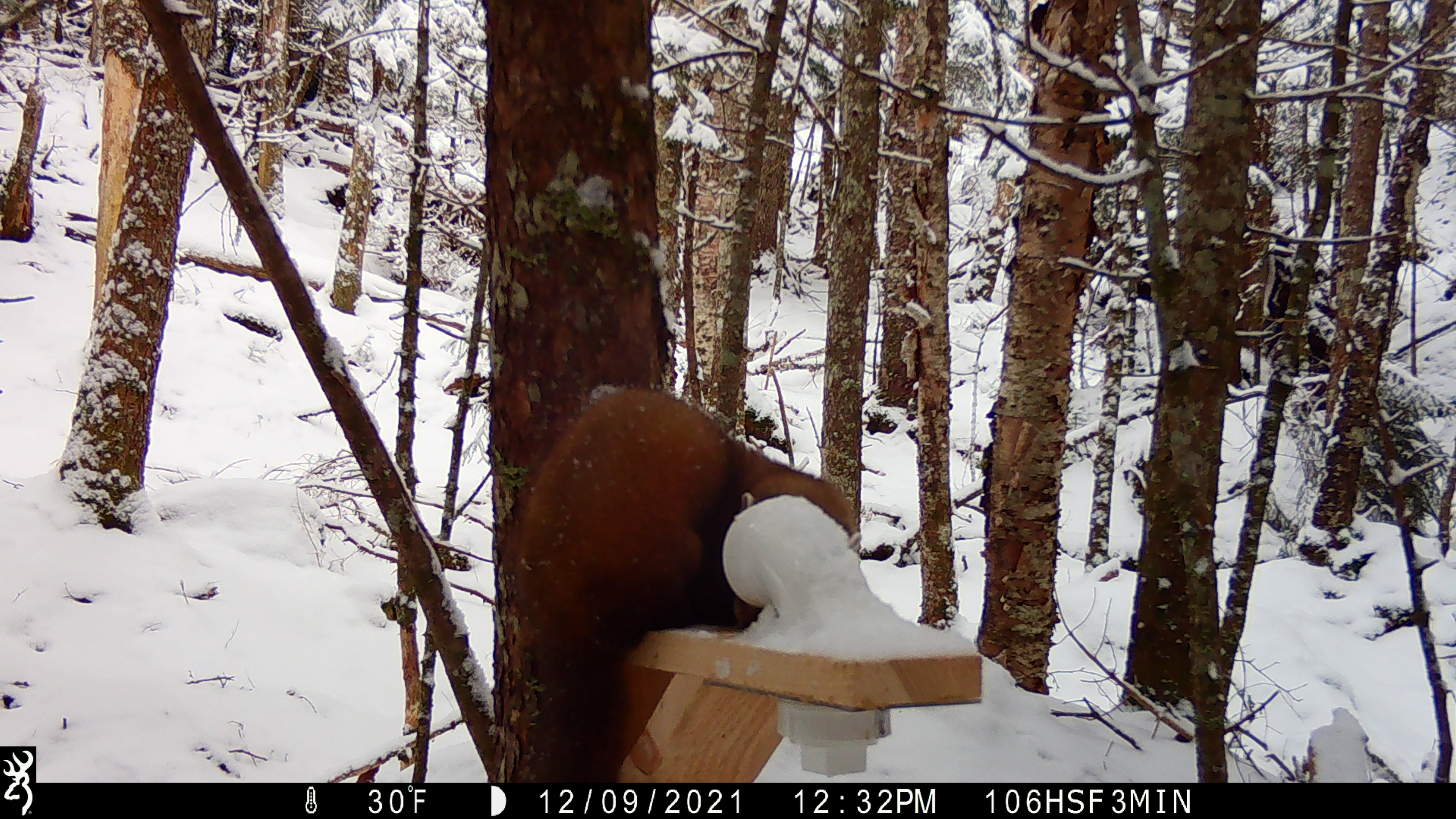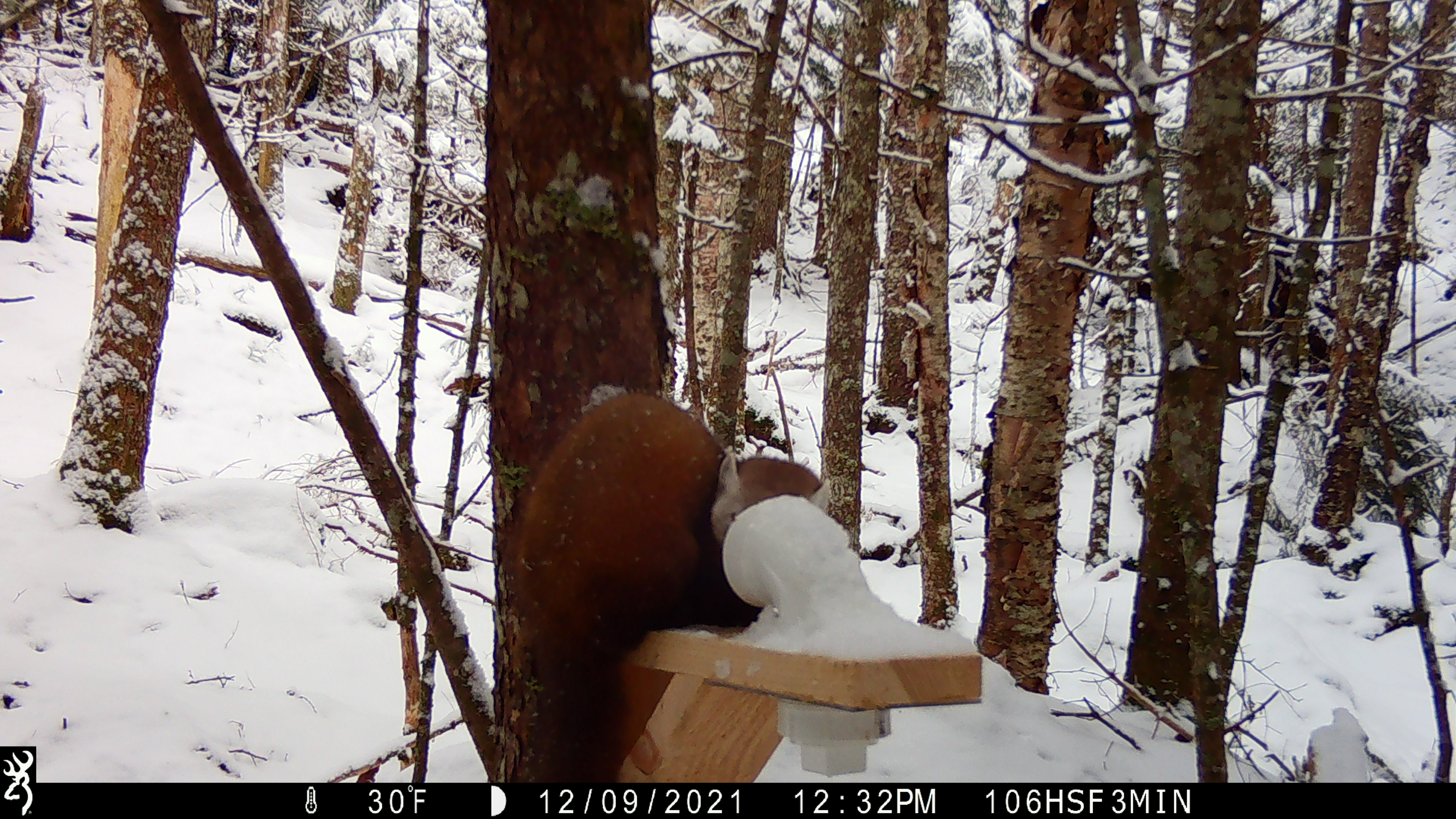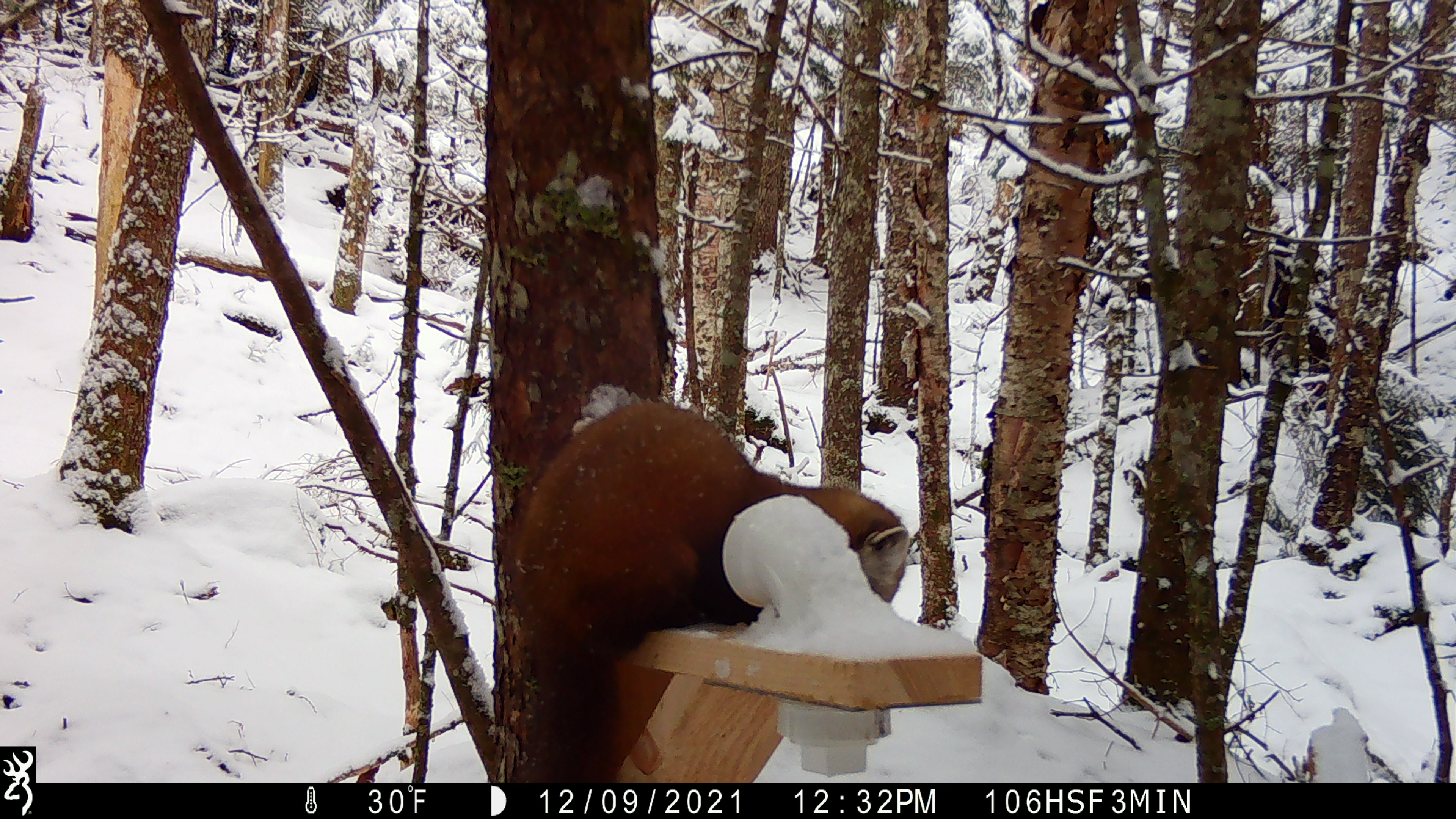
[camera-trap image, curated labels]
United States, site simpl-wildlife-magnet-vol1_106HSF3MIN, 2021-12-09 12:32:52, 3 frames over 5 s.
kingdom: Animalia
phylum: Chordata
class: Mammalia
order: Carnivora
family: Mustelidae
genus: Martes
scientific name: Martes americana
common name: american marten